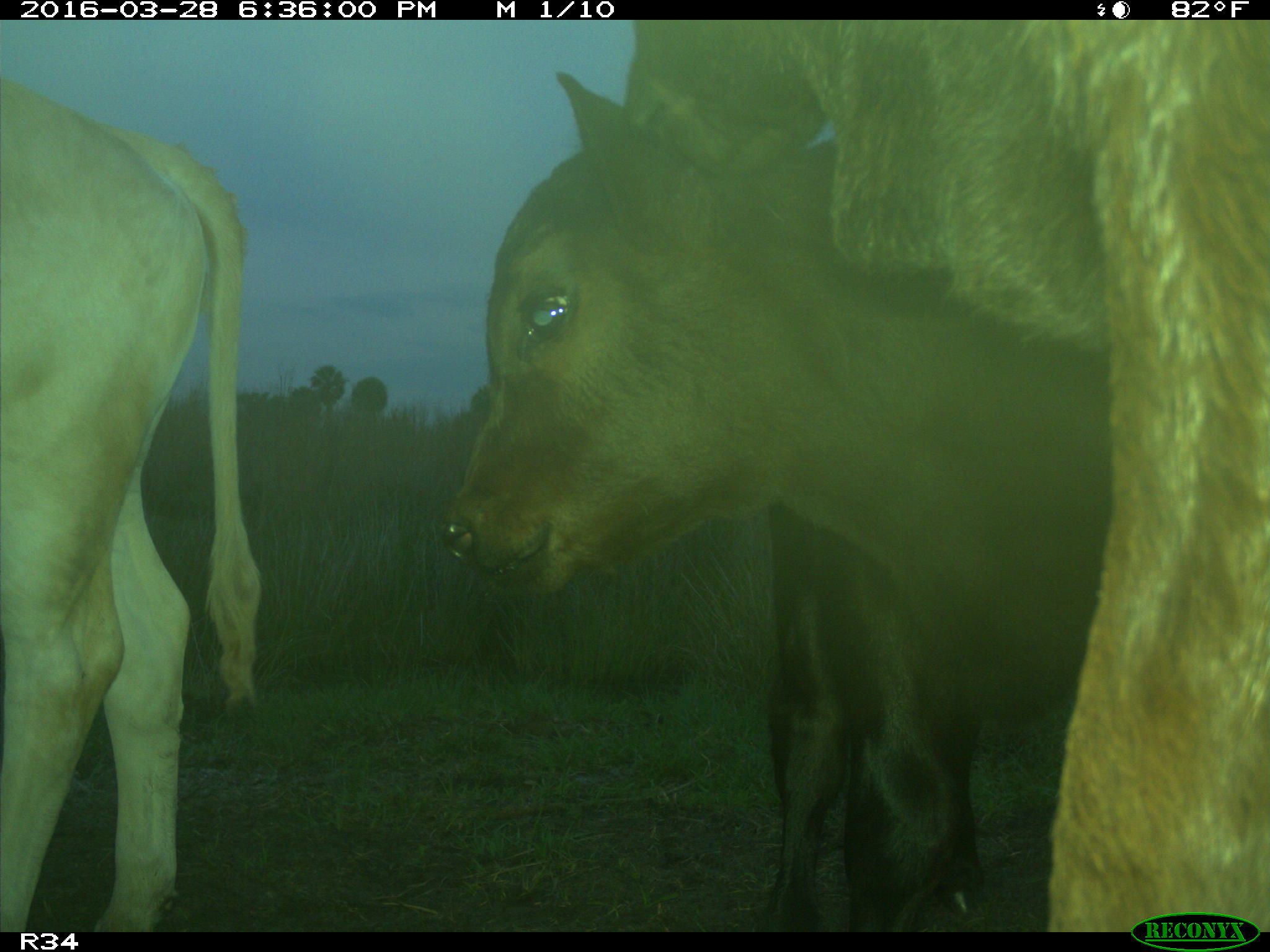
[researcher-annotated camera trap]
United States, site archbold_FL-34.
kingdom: Animalia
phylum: Chordata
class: Mammalia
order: Artiodactyla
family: Bovidae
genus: Bos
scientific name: Bos taurus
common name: domestic cow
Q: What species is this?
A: Bos taurus (domestic cow).